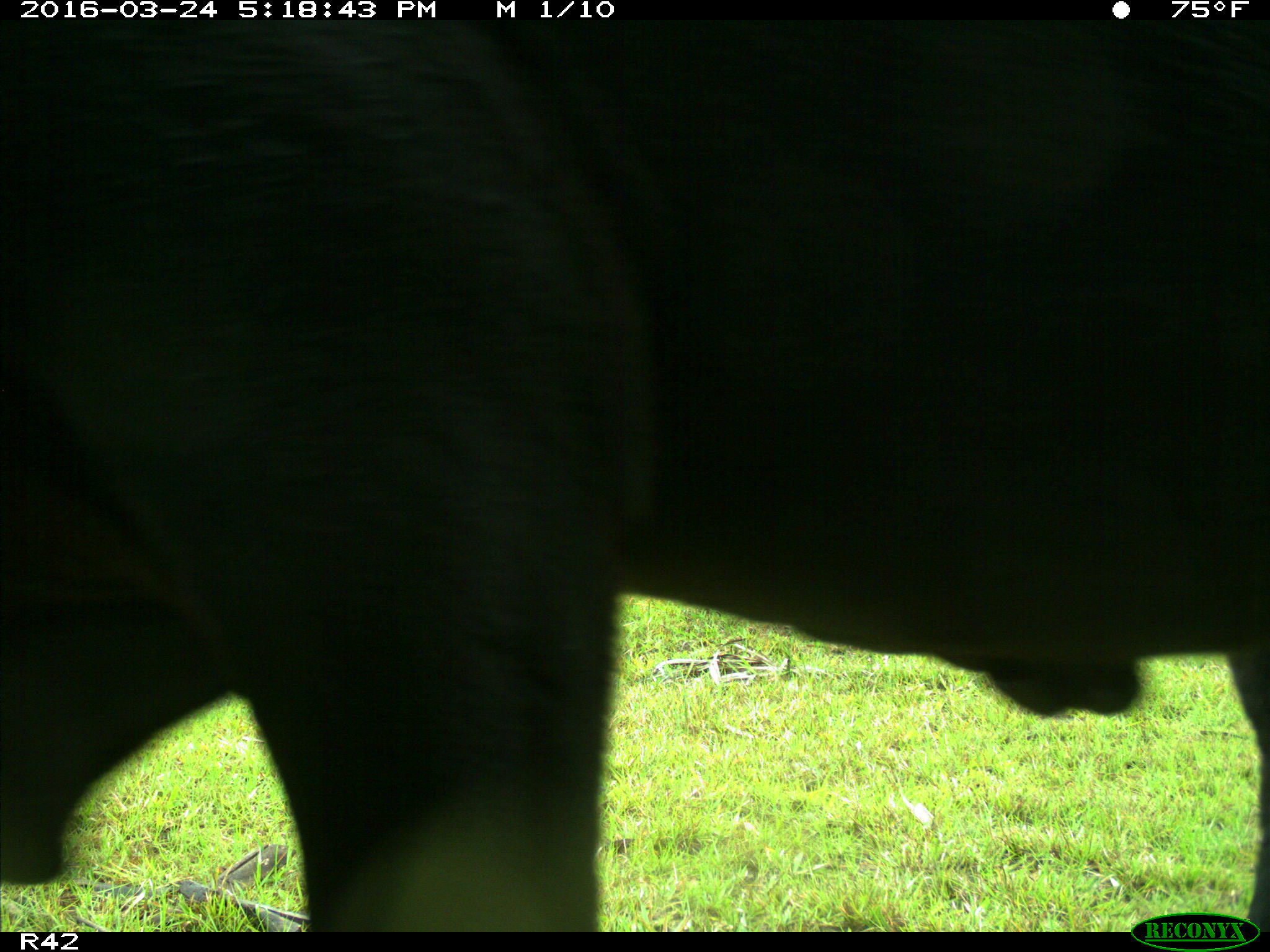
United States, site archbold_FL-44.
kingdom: Animalia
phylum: Chordata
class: Mammalia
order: Artiodactyla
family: Bovidae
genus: Bos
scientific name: Bos taurus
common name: domestic cow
Bos taurus (domestic cow).